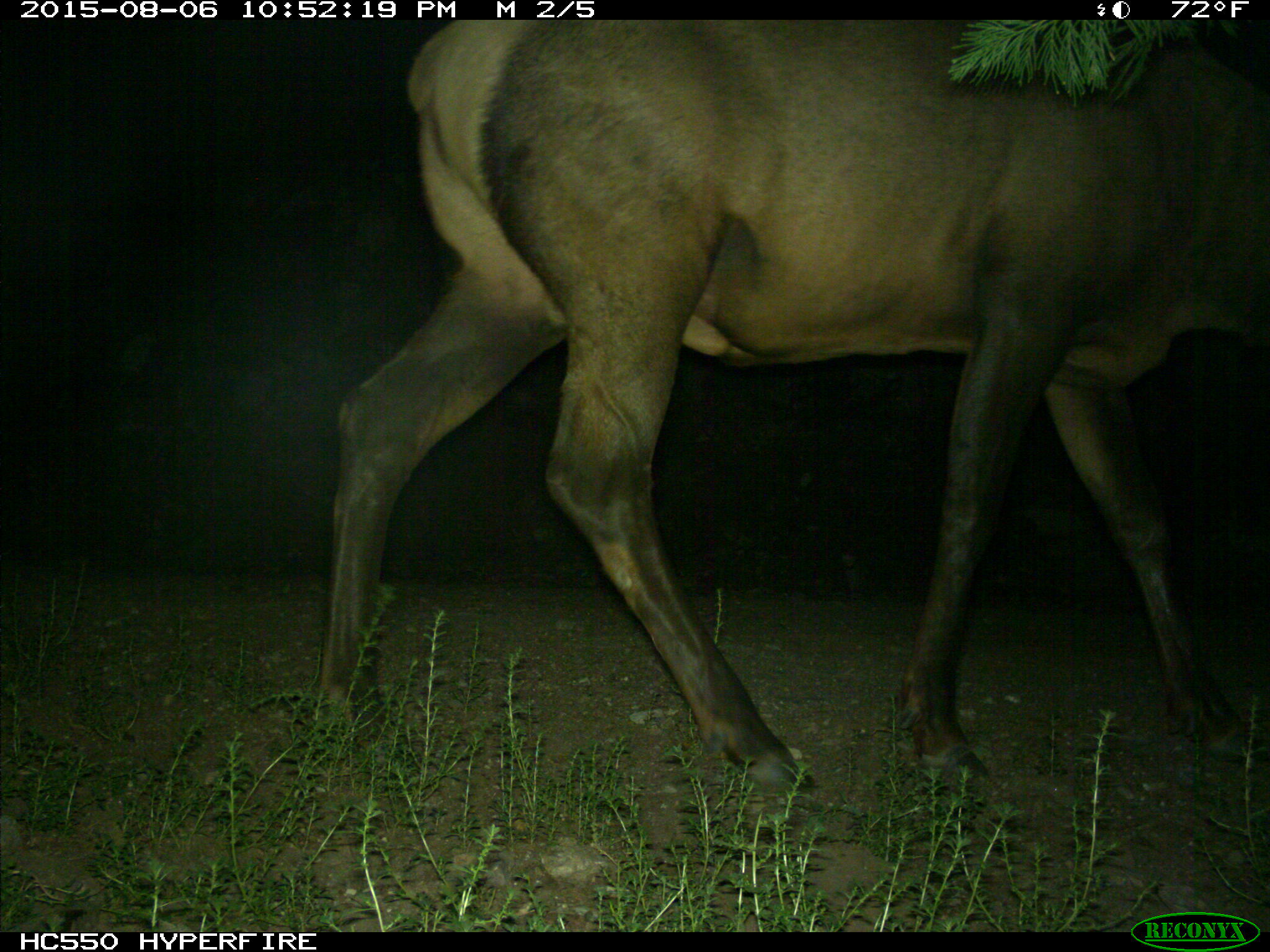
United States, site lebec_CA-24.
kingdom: Animalia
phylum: Chordata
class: Mammalia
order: Artiodactyla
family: Cervidae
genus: Cervus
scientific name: Cervus canadensis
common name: elk